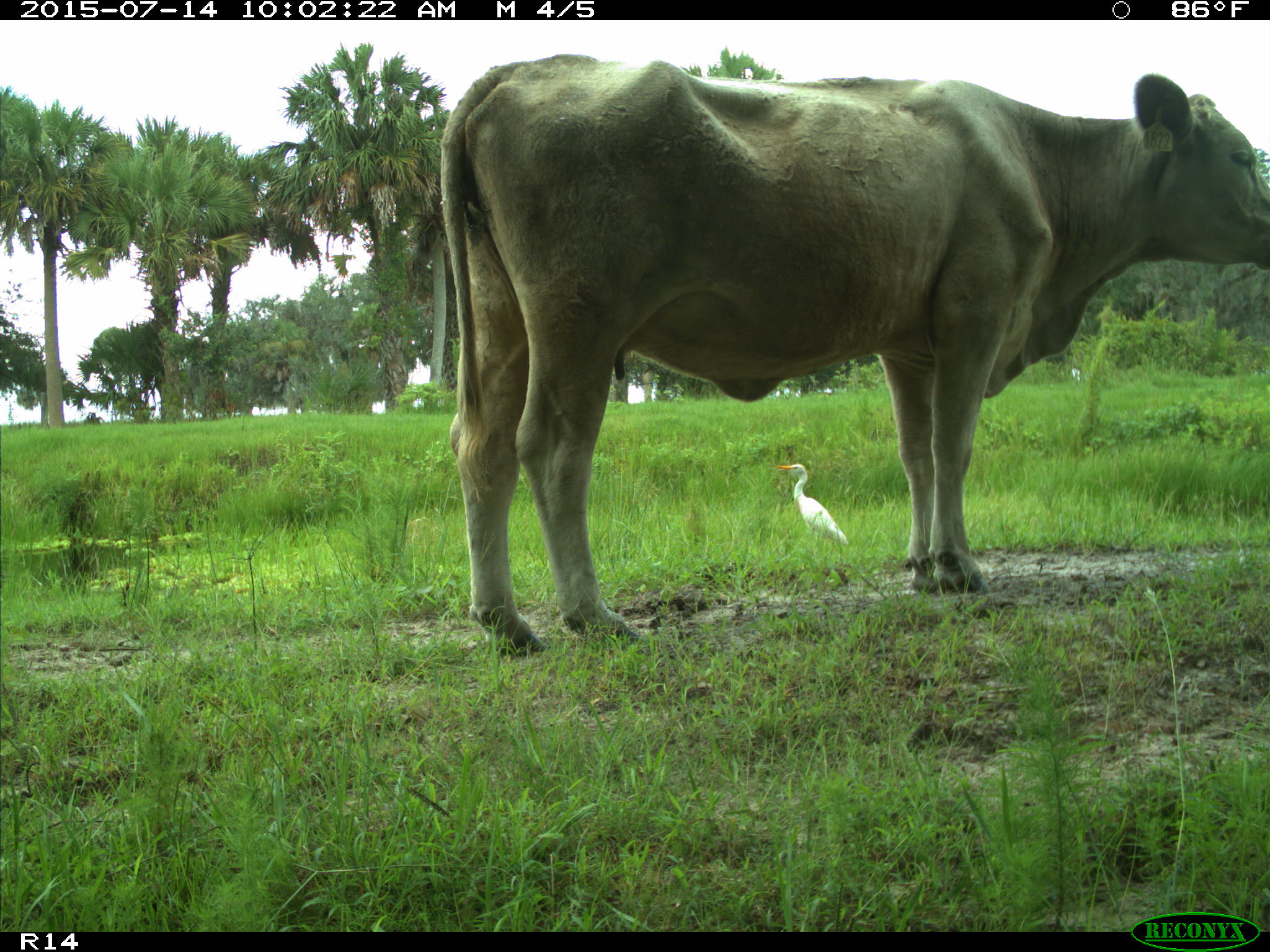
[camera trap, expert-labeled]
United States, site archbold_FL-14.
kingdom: Animalia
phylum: Chordata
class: Mammalia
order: Artiodactyla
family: Bovidae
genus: Bos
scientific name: Bos taurus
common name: domestic cow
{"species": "Bos taurus (domestic cow)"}